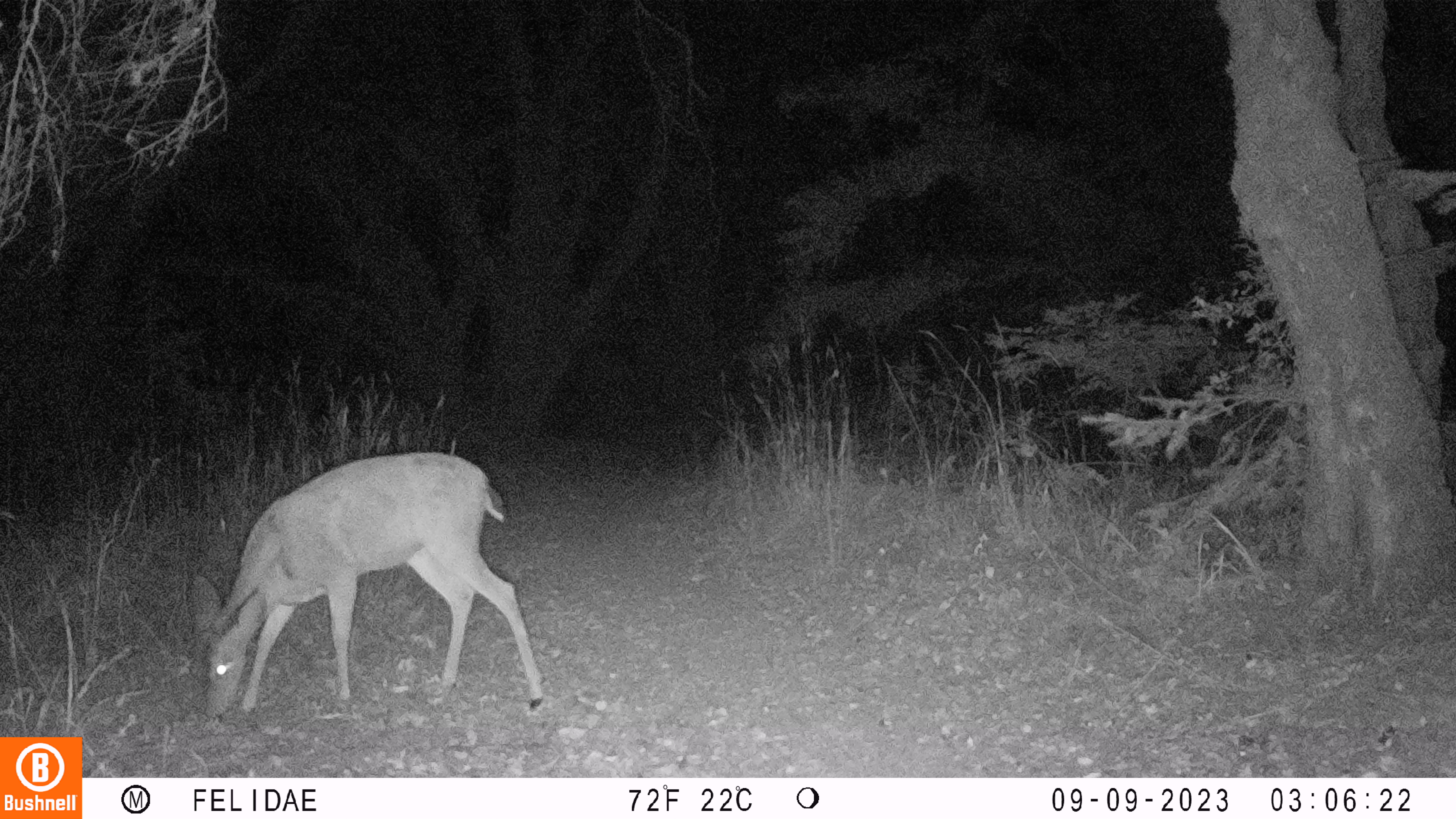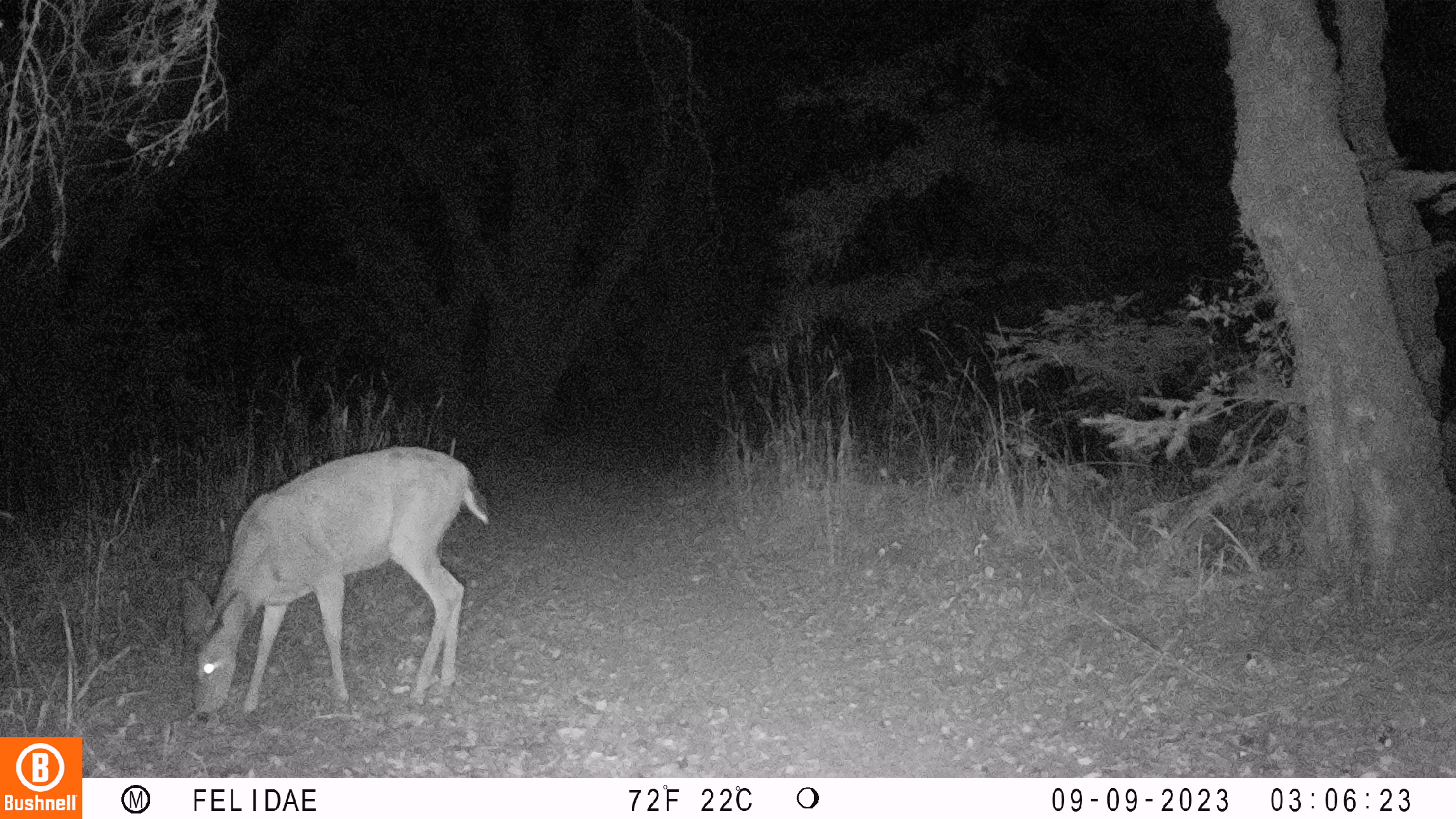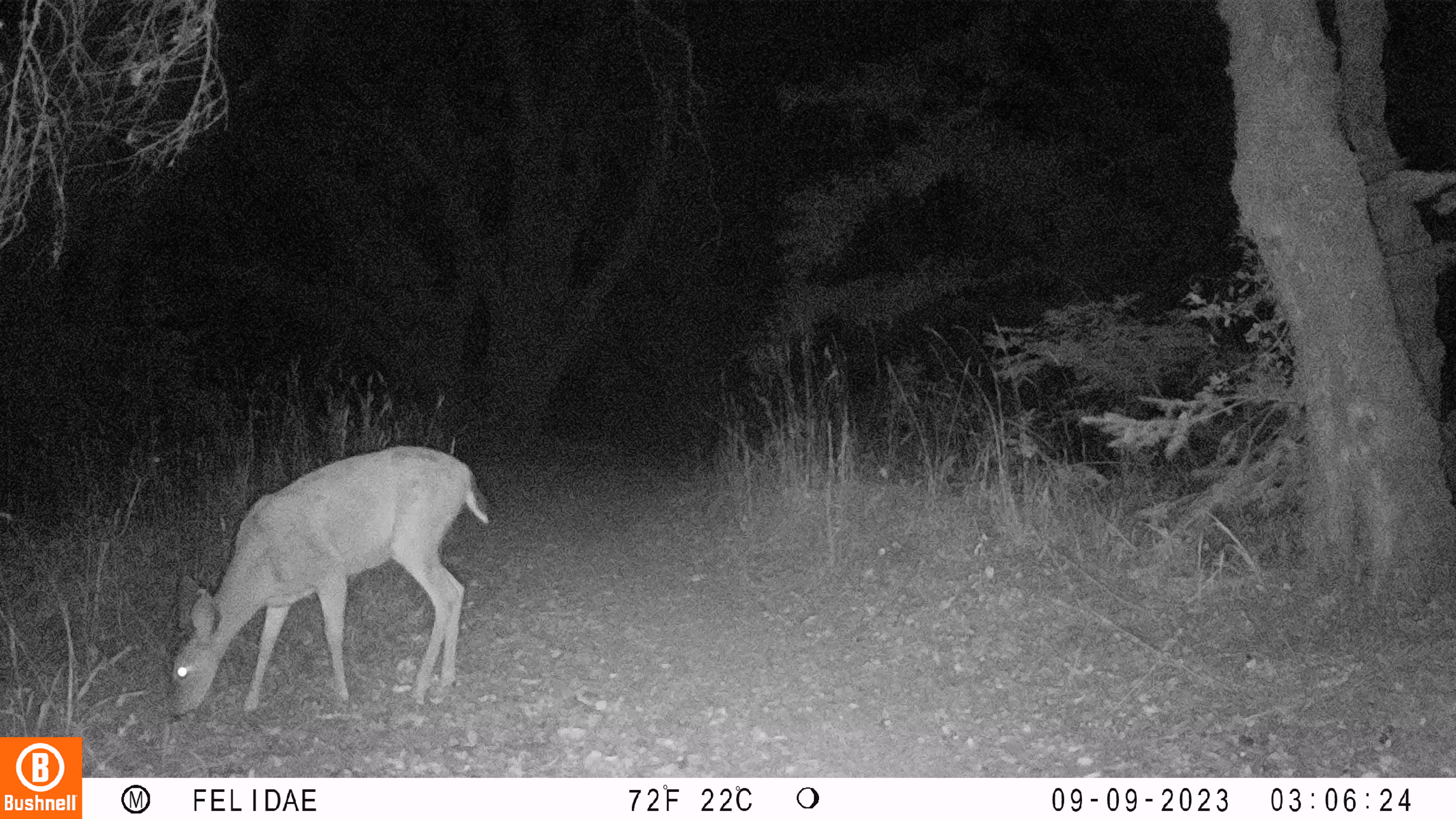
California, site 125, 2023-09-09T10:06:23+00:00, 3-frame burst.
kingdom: Animalia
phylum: Chordata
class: Mammalia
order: Artiodactyla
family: Cervidae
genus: Odocoileus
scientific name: Odocoileus hemionus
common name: mule deer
Mule deer (Odocoileus hemionus).